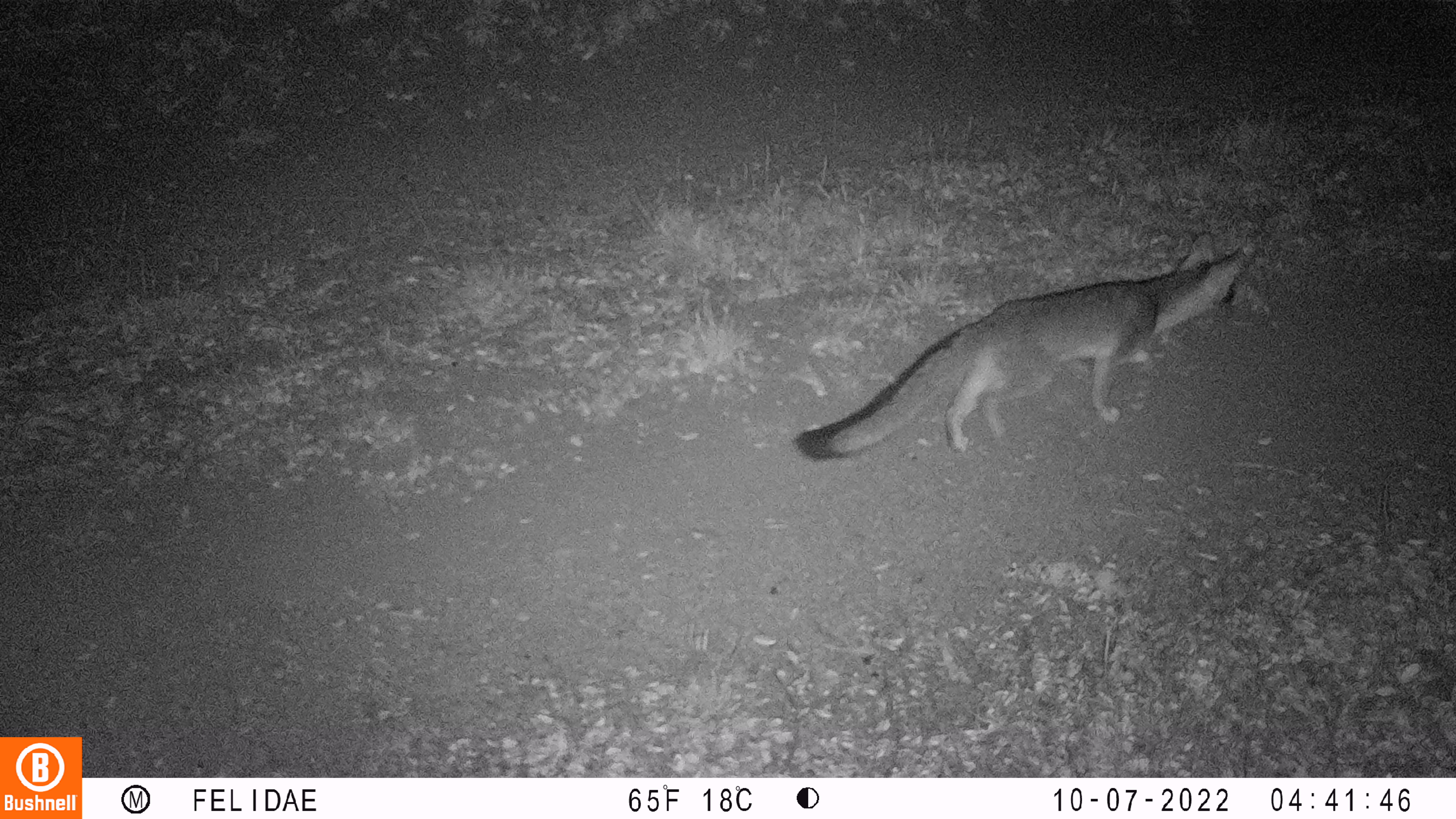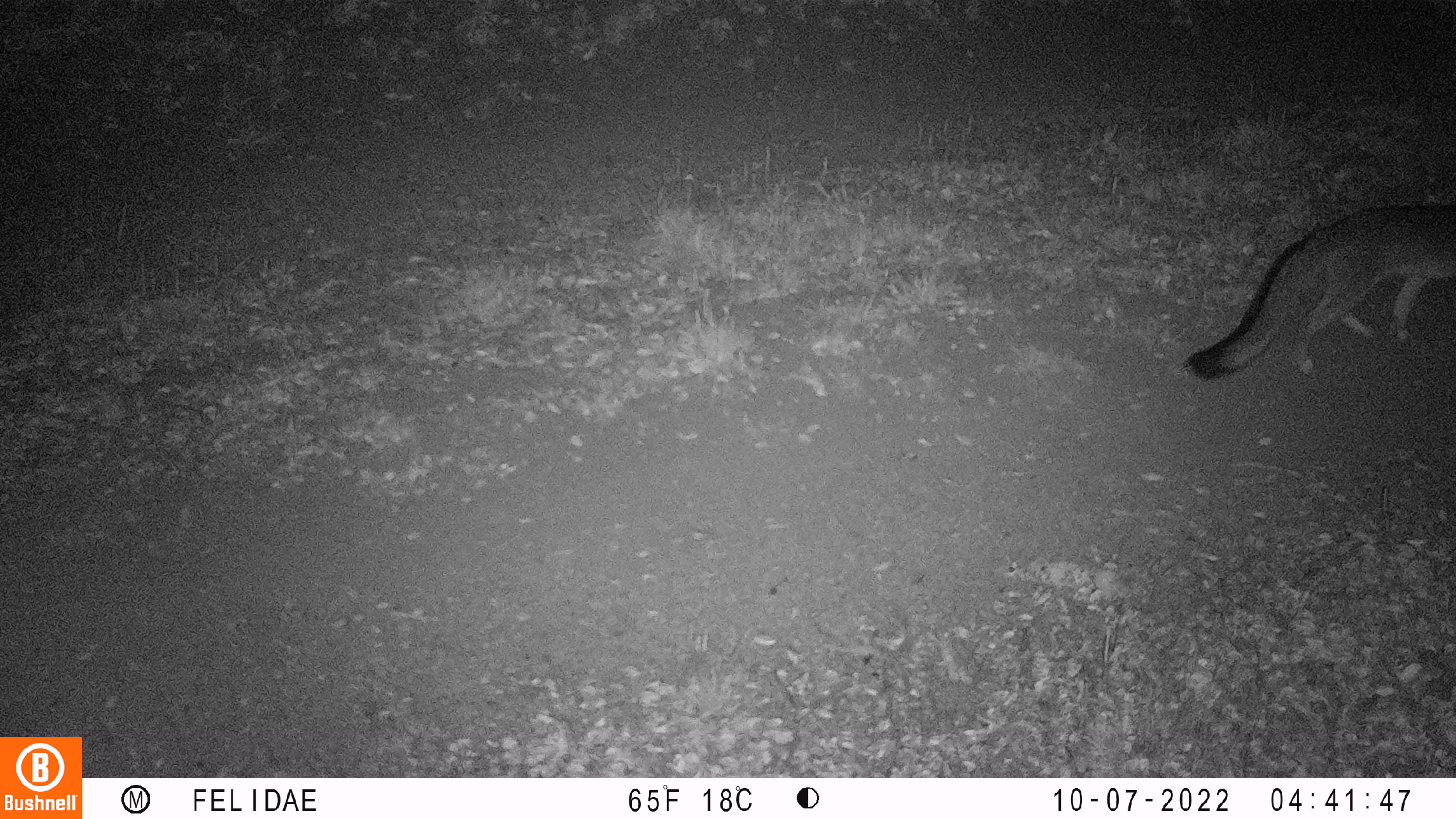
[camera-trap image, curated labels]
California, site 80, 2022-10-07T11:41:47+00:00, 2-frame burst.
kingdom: Animalia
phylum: Chordata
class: Mammalia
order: Carnivora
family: Canidae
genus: Urocyon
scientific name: Urocyon cinereoargenteus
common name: gray fox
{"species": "gray fox (Urocyon cinereoargenteus)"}